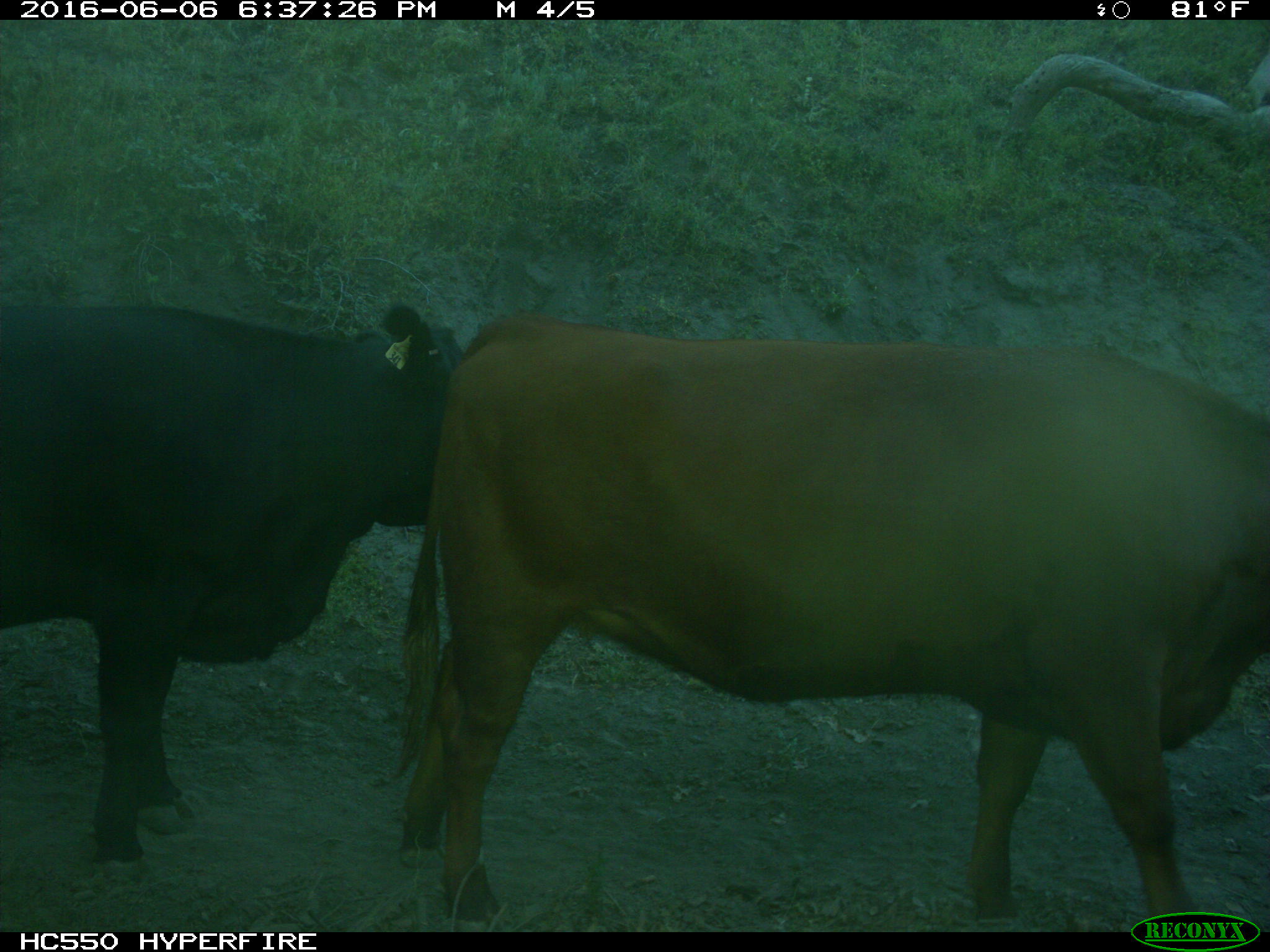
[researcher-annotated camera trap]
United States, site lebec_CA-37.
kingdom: Animalia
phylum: Chordata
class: Mammalia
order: Artiodactyla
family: Bovidae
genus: Bos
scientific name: Bos taurus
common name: domestic cow